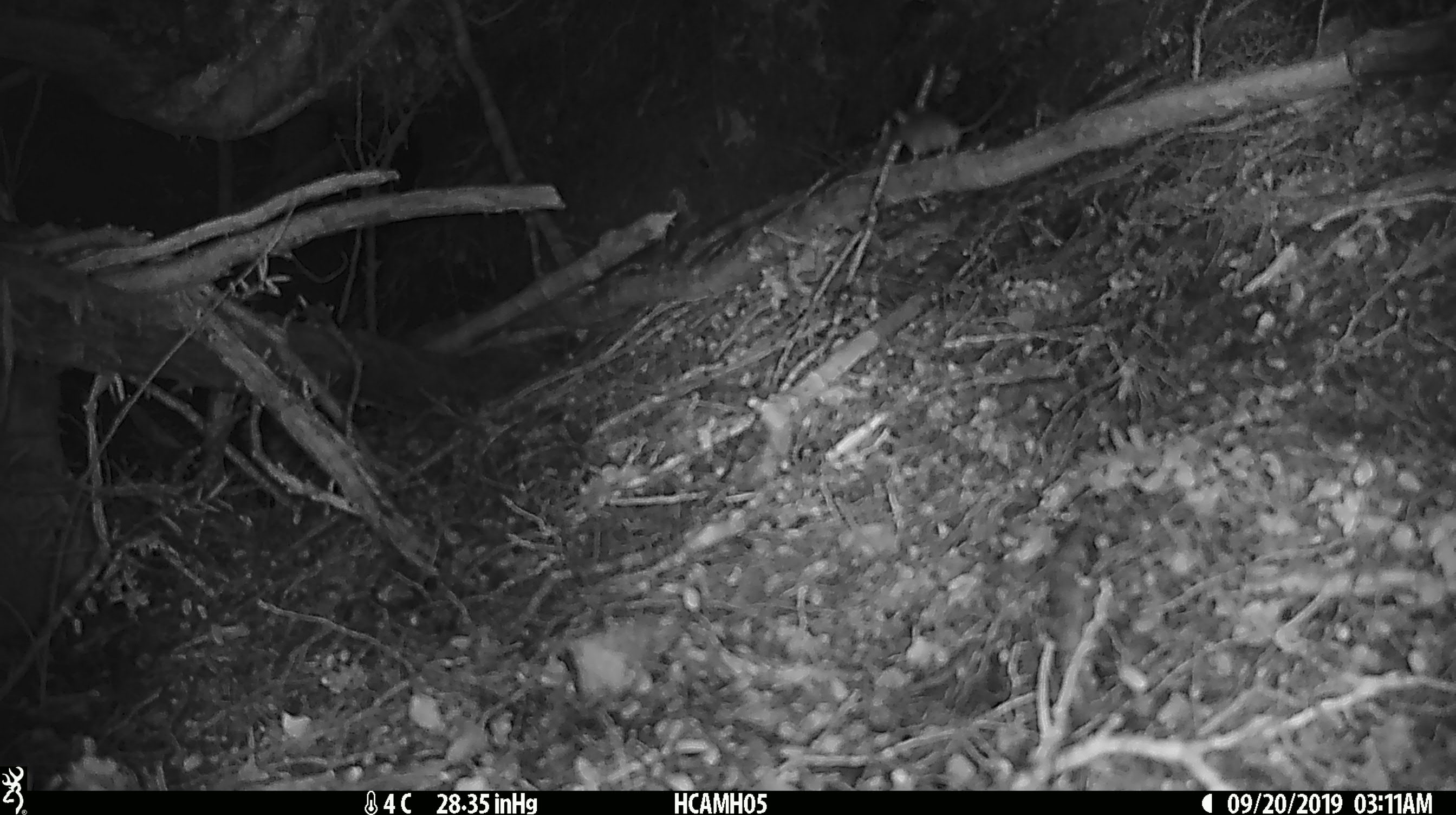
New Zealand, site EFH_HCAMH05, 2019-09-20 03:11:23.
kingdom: Animalia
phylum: Chordata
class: Mammalia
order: Rodentia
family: Muridae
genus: Mus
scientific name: Mus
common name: mouse